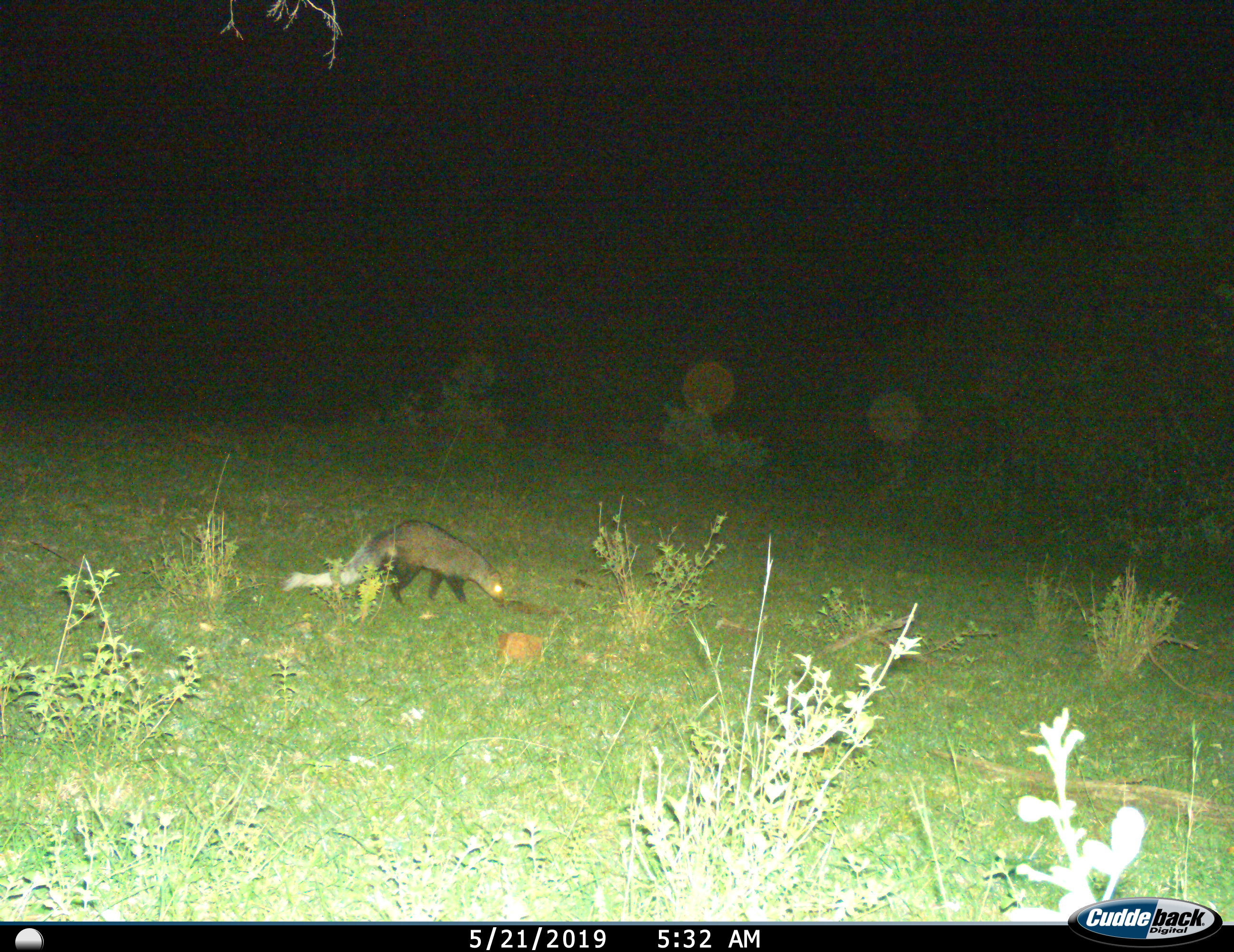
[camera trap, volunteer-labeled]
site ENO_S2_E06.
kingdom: Animalia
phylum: Chordata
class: Mammalia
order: Carnivora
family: Herpestidae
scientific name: Herpestidae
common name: mongoose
Mongoose (Herpestidae), count 1. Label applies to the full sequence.